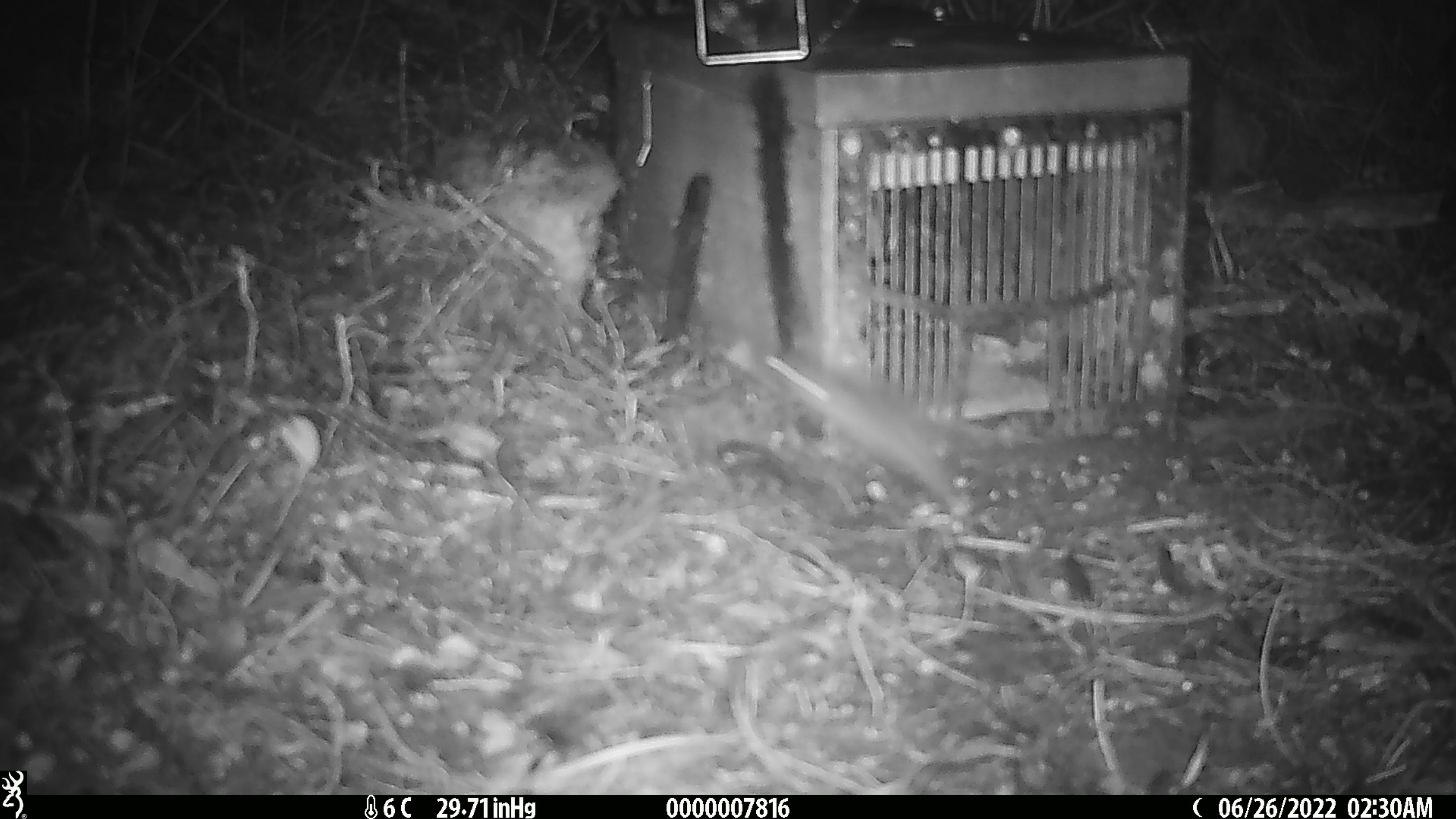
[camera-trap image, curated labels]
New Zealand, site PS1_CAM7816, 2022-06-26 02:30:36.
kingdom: Animalia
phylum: Chordata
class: Mammalia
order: Rodentia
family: Muridae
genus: Mus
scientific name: Mus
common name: mouse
Mouse (Mus).